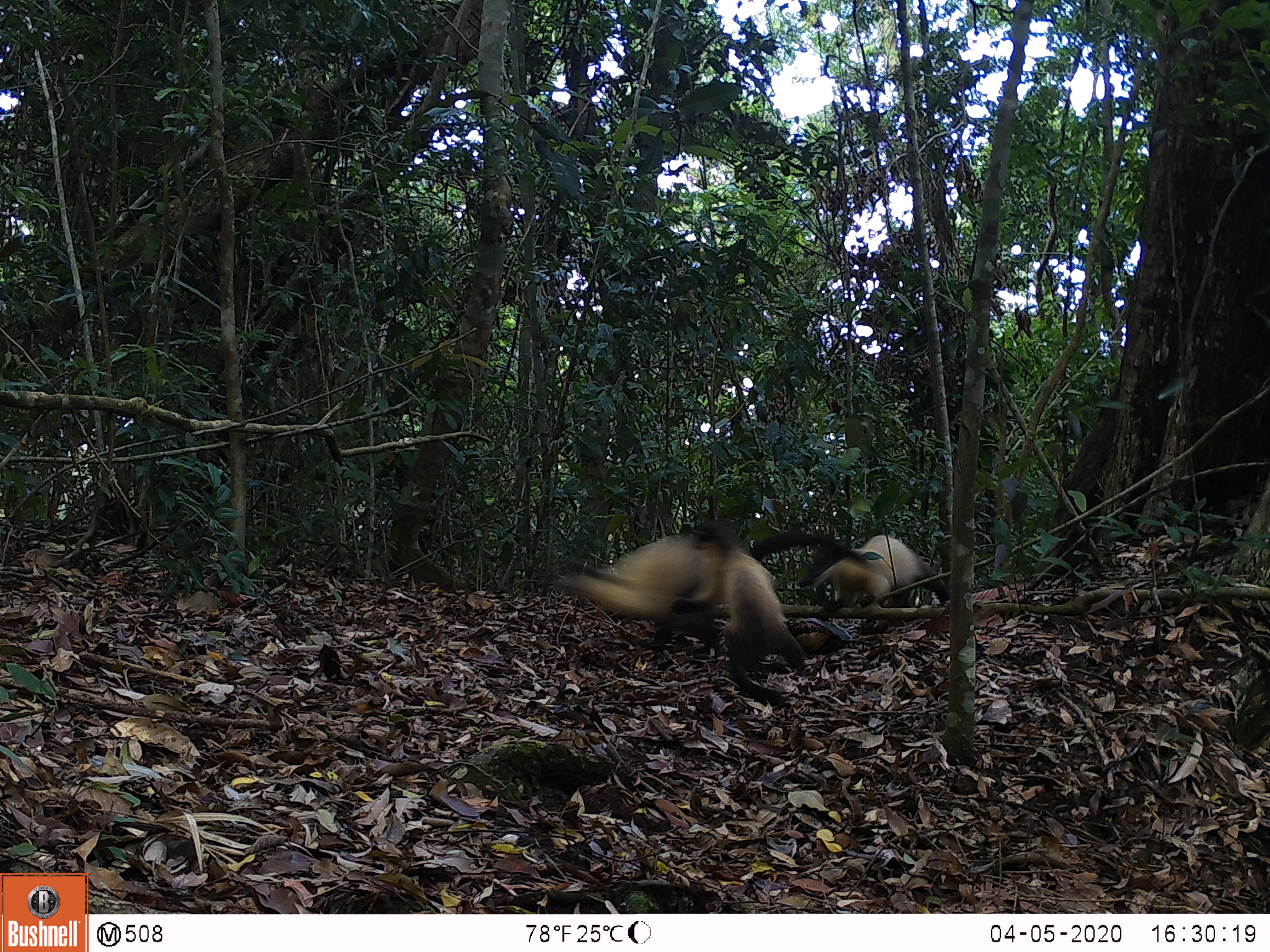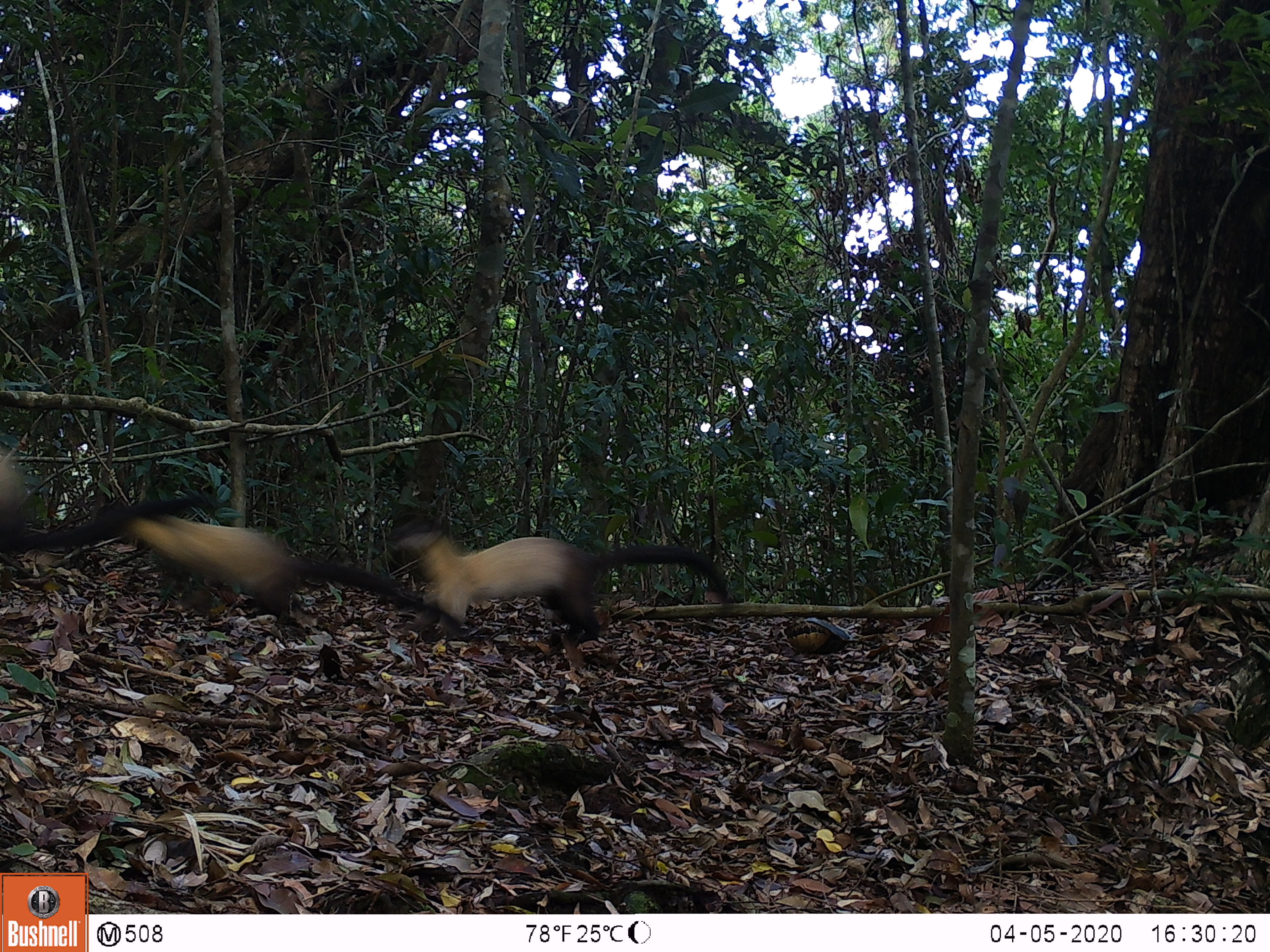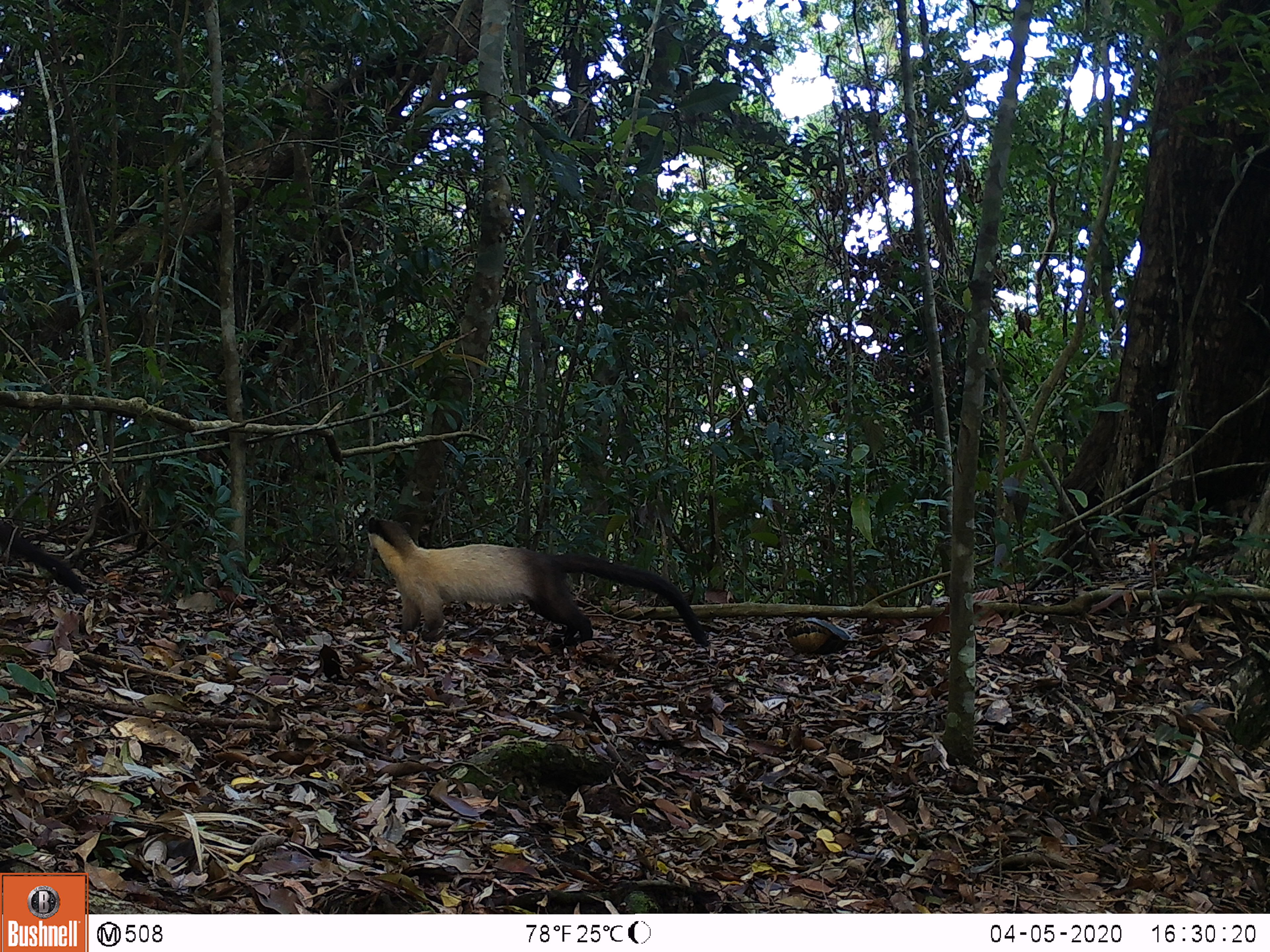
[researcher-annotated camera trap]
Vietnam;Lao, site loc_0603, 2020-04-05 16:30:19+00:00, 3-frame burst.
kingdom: Animalia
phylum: Chordata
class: Mammalia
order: Carnivora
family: Mustelidae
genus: Martes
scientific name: Martes flavigula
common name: yellow-throated marten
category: yellow throated marten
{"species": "yellow throated marten (yellow-throated marten) (Martes flavigula)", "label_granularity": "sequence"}